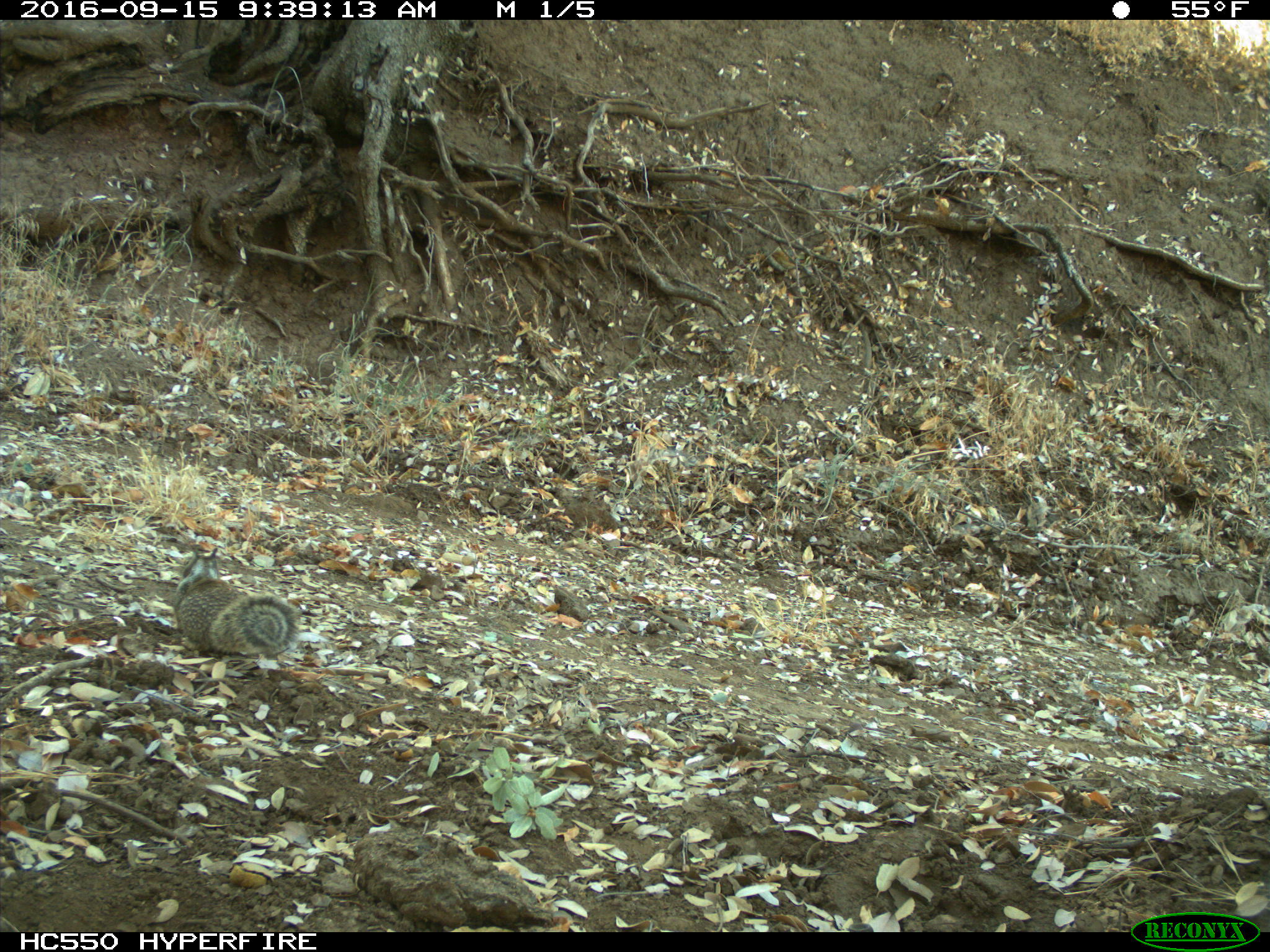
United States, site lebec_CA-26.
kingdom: Animalia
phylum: Chordata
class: Mammalia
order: Rodentia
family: Sciuridae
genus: Otospermophilus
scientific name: Otospermophilus beecheyi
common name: california ground squirrel